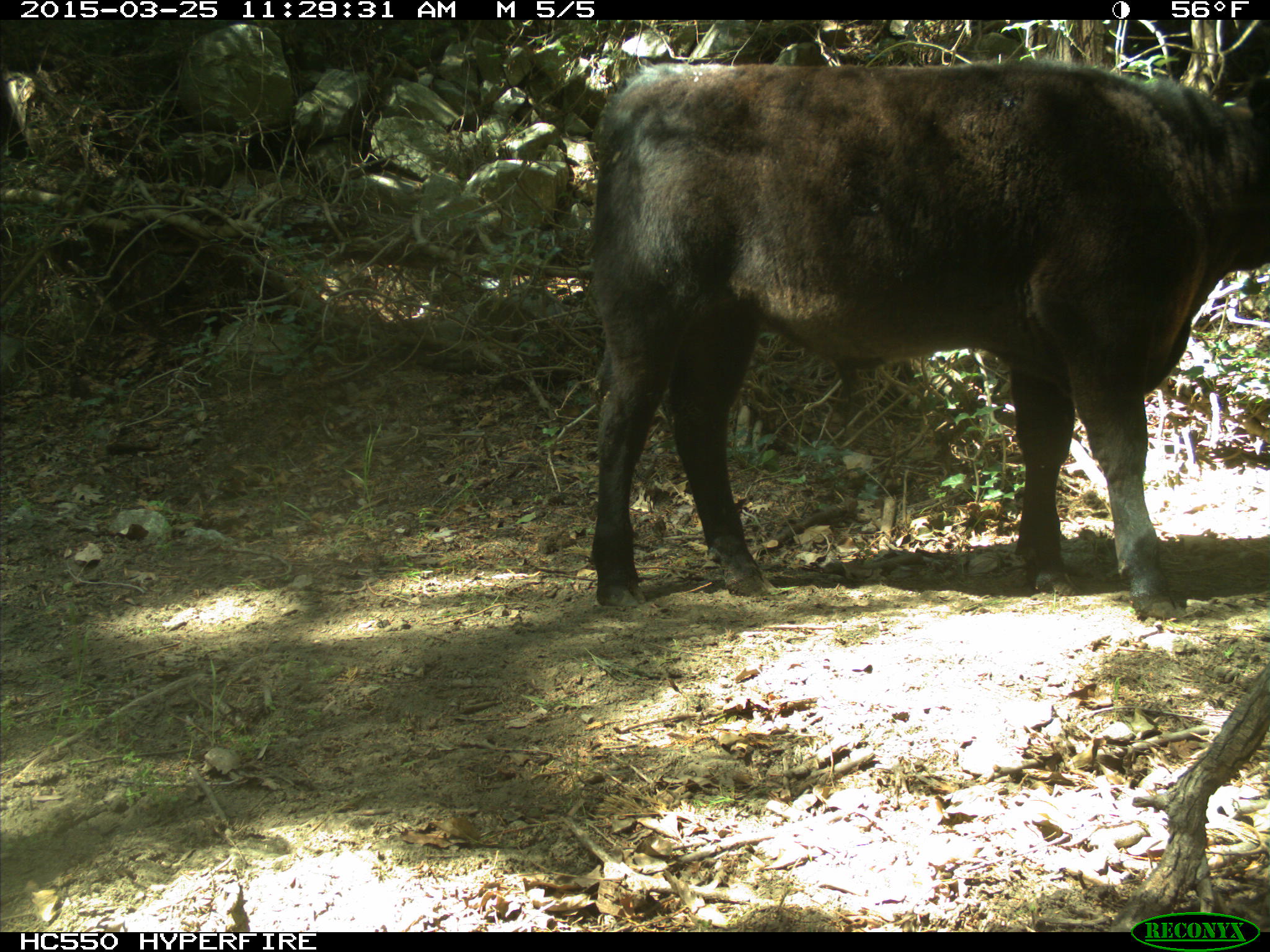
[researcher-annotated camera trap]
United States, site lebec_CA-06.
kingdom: Animalia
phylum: Chordata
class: Mammalia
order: Artiodactyla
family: Bovidae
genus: Bos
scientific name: Bos taurus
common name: domestic cow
Bos taurus (domestic cow).